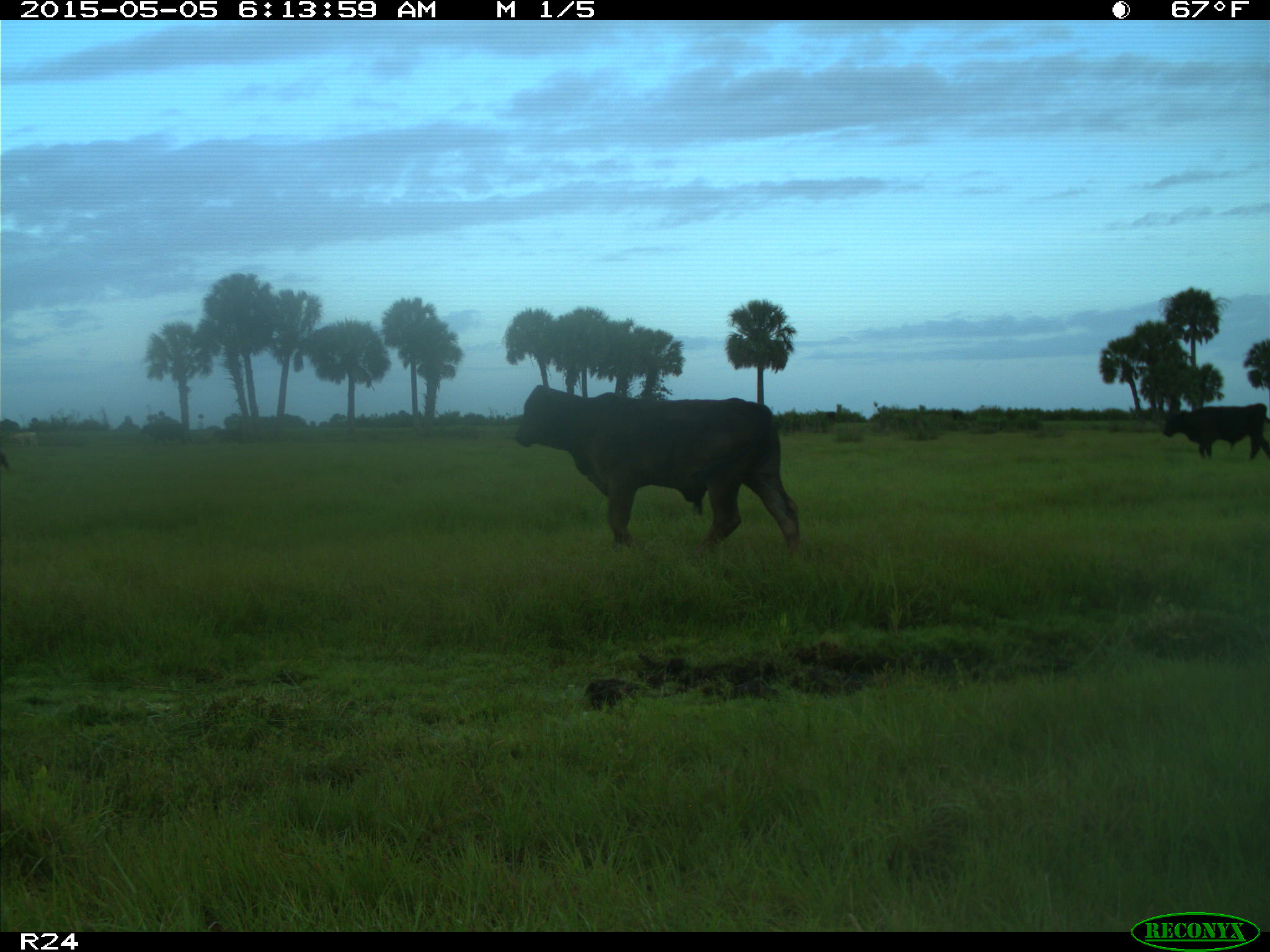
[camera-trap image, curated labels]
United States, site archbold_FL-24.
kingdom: Animalia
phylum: Chordata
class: Mammalia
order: Artiodactyla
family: Bovidae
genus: Bos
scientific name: Bos taurus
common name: domestic cow